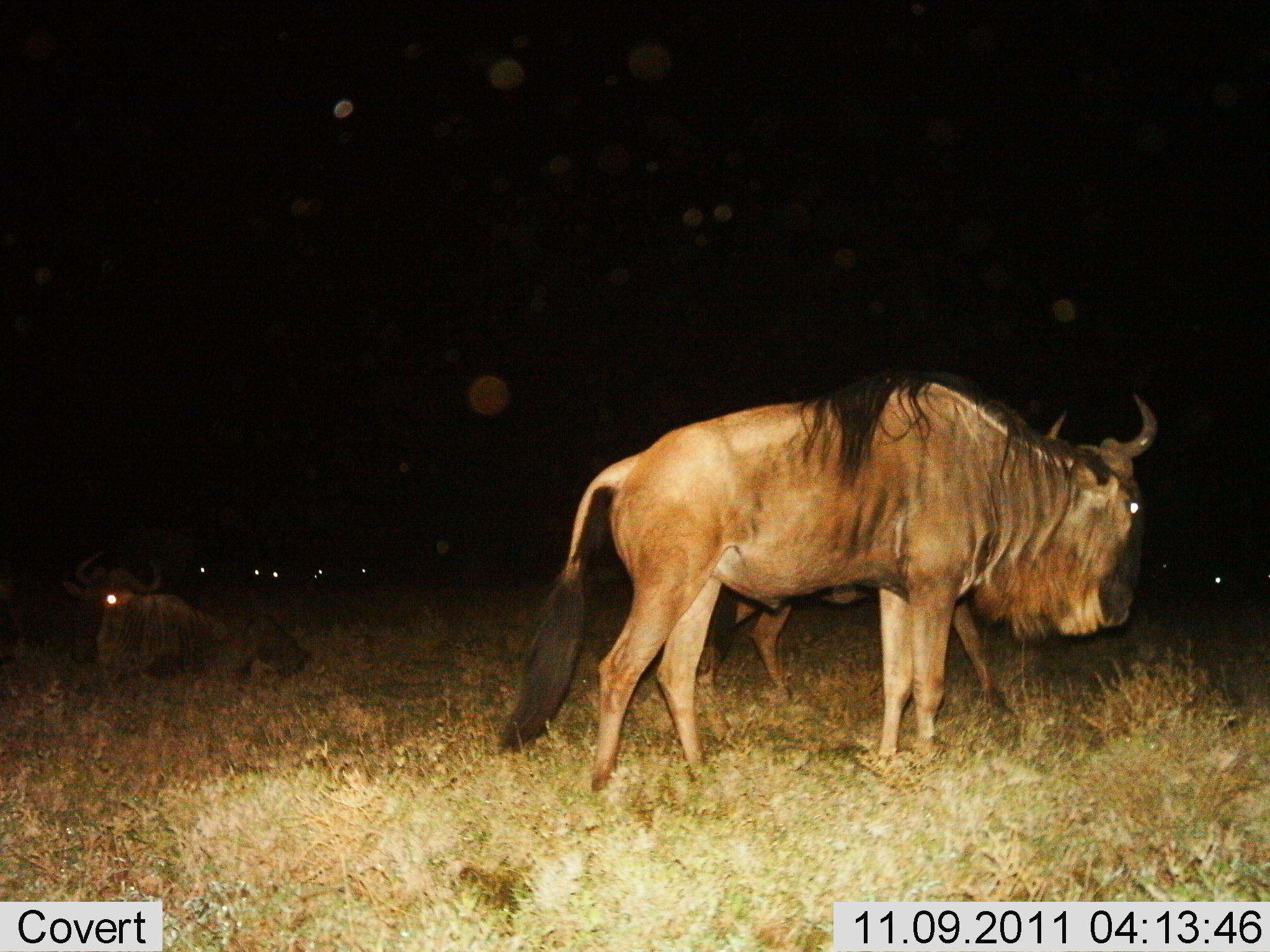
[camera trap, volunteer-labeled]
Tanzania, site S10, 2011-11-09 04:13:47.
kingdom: Animalia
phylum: Chordata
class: Mammalia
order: Artiodactyla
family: Bovidae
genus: Connochaetes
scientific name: Connochaetes taurinus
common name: blue wildebeest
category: wildebeest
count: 3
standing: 73%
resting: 91%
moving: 27%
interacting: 9%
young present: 0%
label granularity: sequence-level